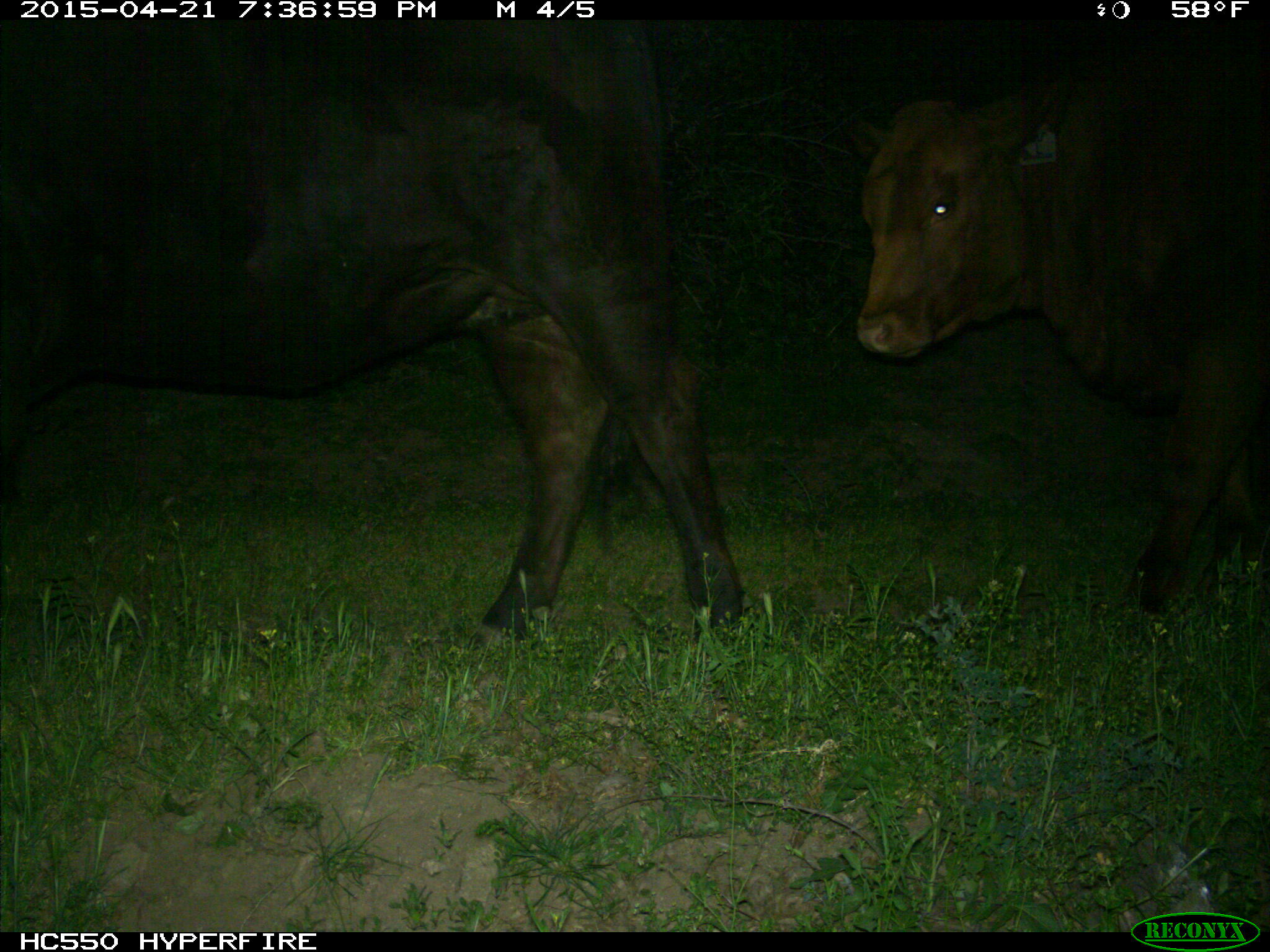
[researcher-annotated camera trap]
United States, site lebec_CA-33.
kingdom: Animalia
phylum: Chordata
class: Mammalia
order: Artiodactyla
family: Bovidae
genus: Bos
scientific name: Bos taurus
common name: domestic cow